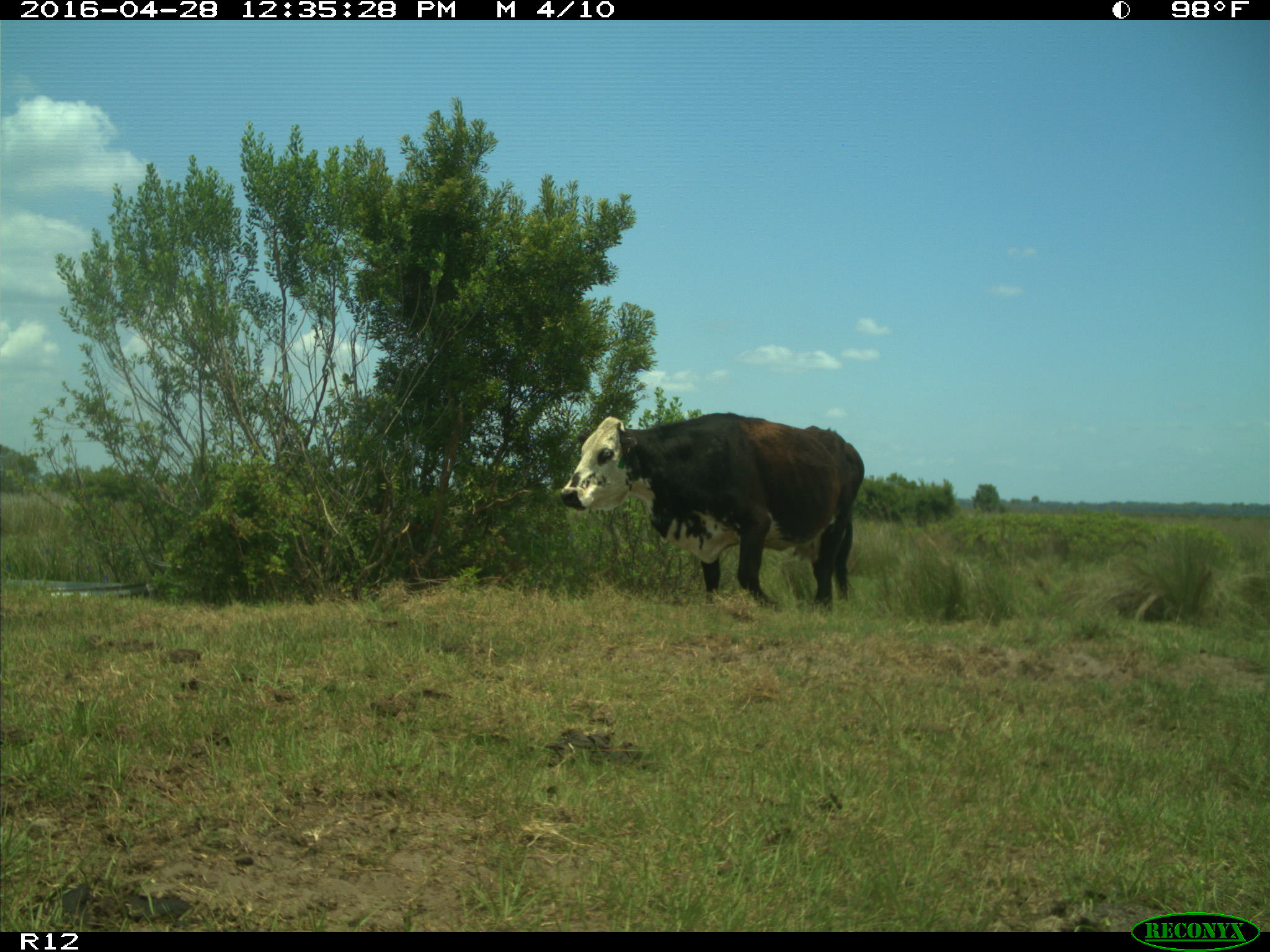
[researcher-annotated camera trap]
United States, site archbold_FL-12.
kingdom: Animalia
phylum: Chordata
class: Mammalia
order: Artiodactyla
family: Bovidae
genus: Bos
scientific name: Bos taurus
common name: domestic cow